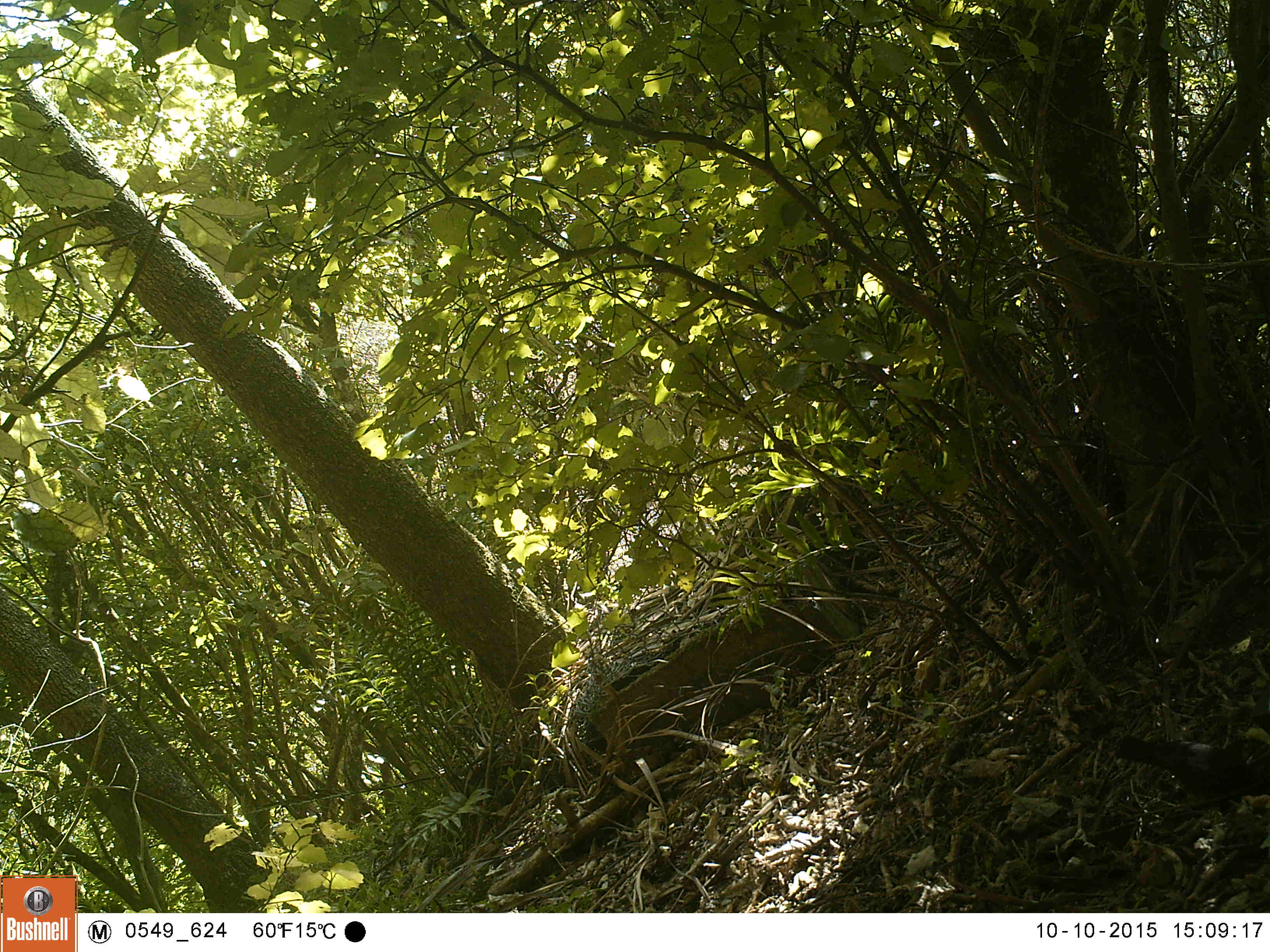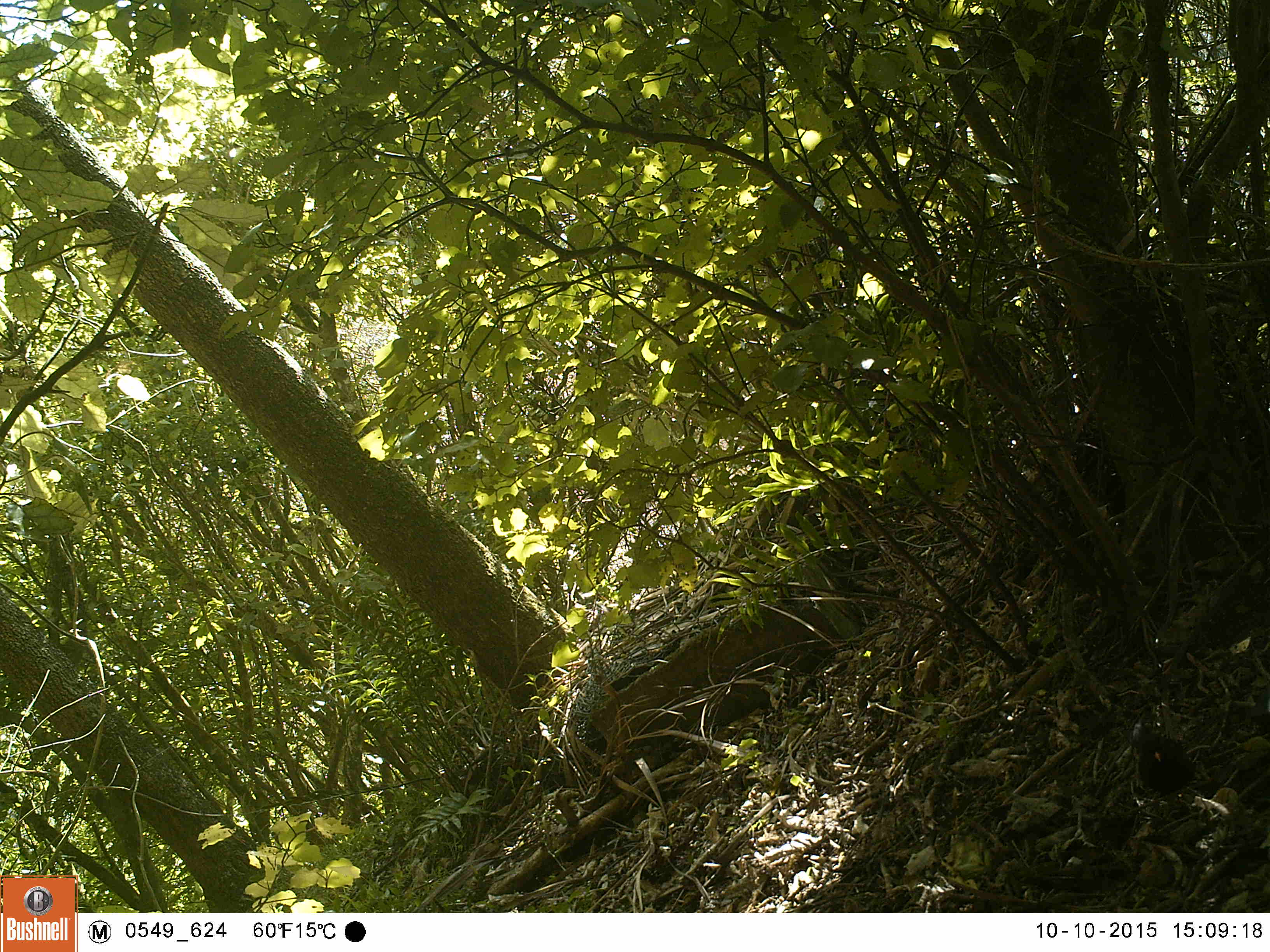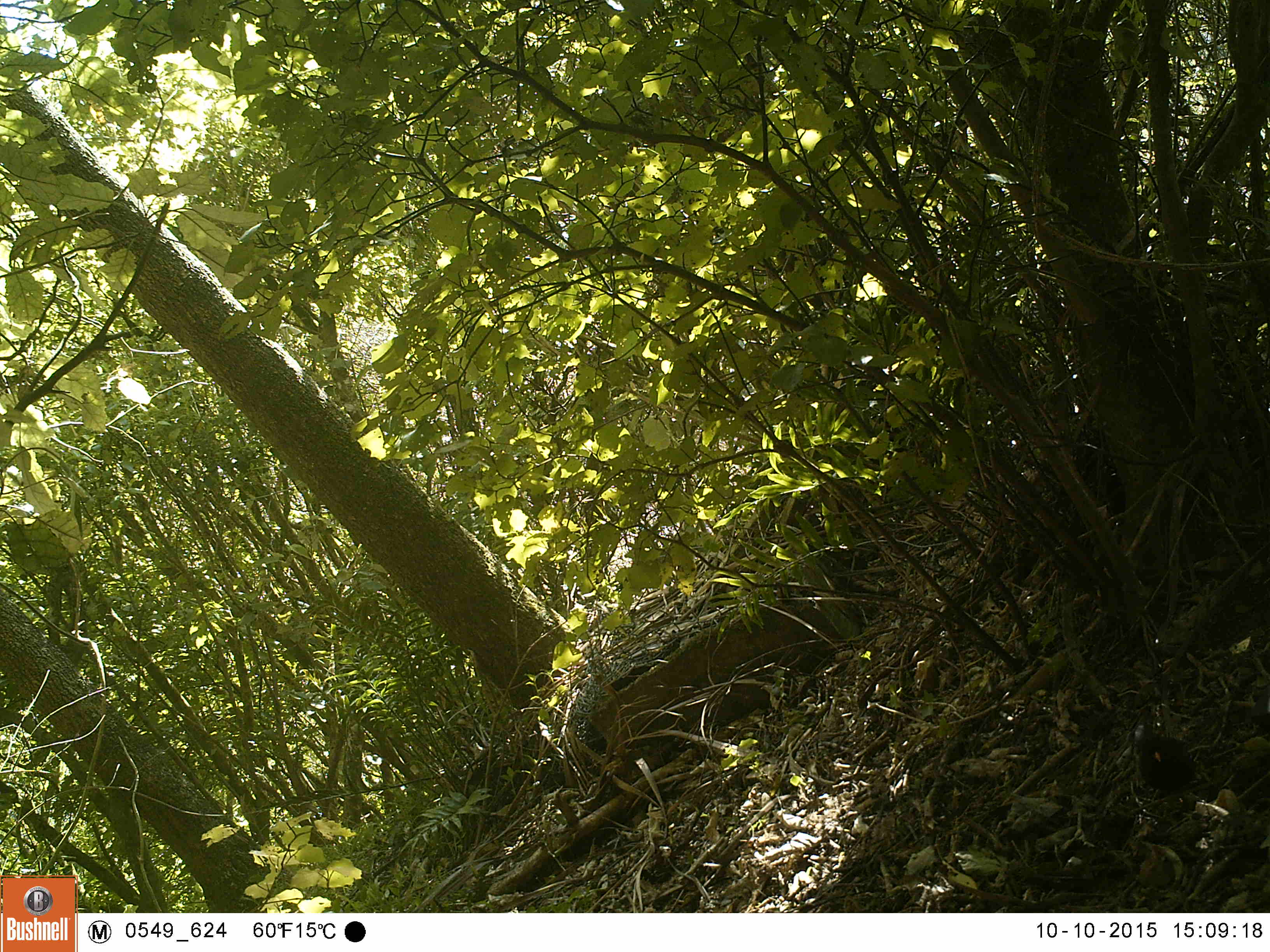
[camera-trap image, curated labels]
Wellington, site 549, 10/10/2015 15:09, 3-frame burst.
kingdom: Animalia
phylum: Chordata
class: Aves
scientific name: Aves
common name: bird